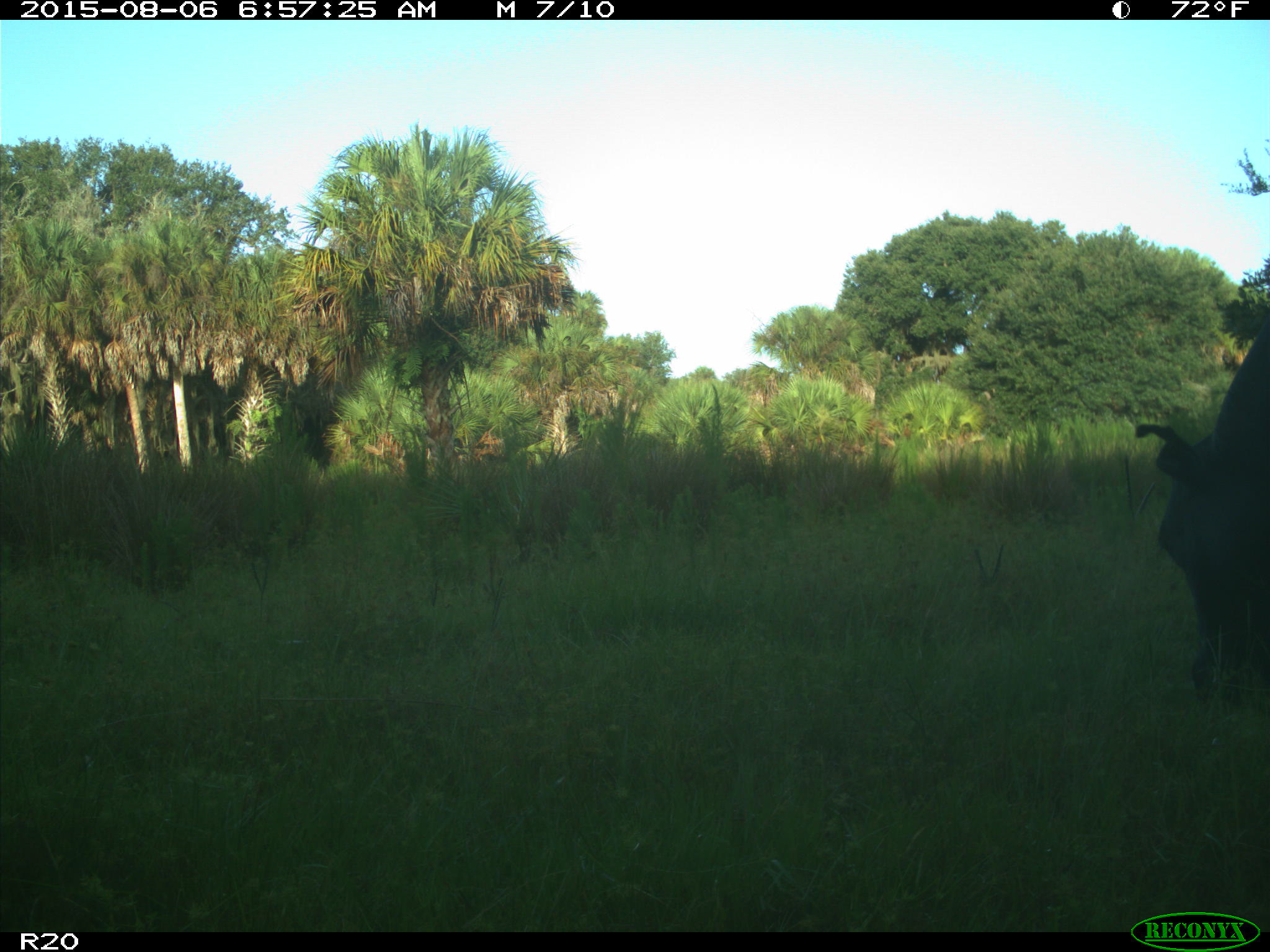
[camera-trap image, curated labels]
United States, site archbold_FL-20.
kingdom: Animalia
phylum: Chordata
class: Mammalia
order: Artiodactyla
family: Bovidae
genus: Bos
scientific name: Bos taurus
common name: domestic cow